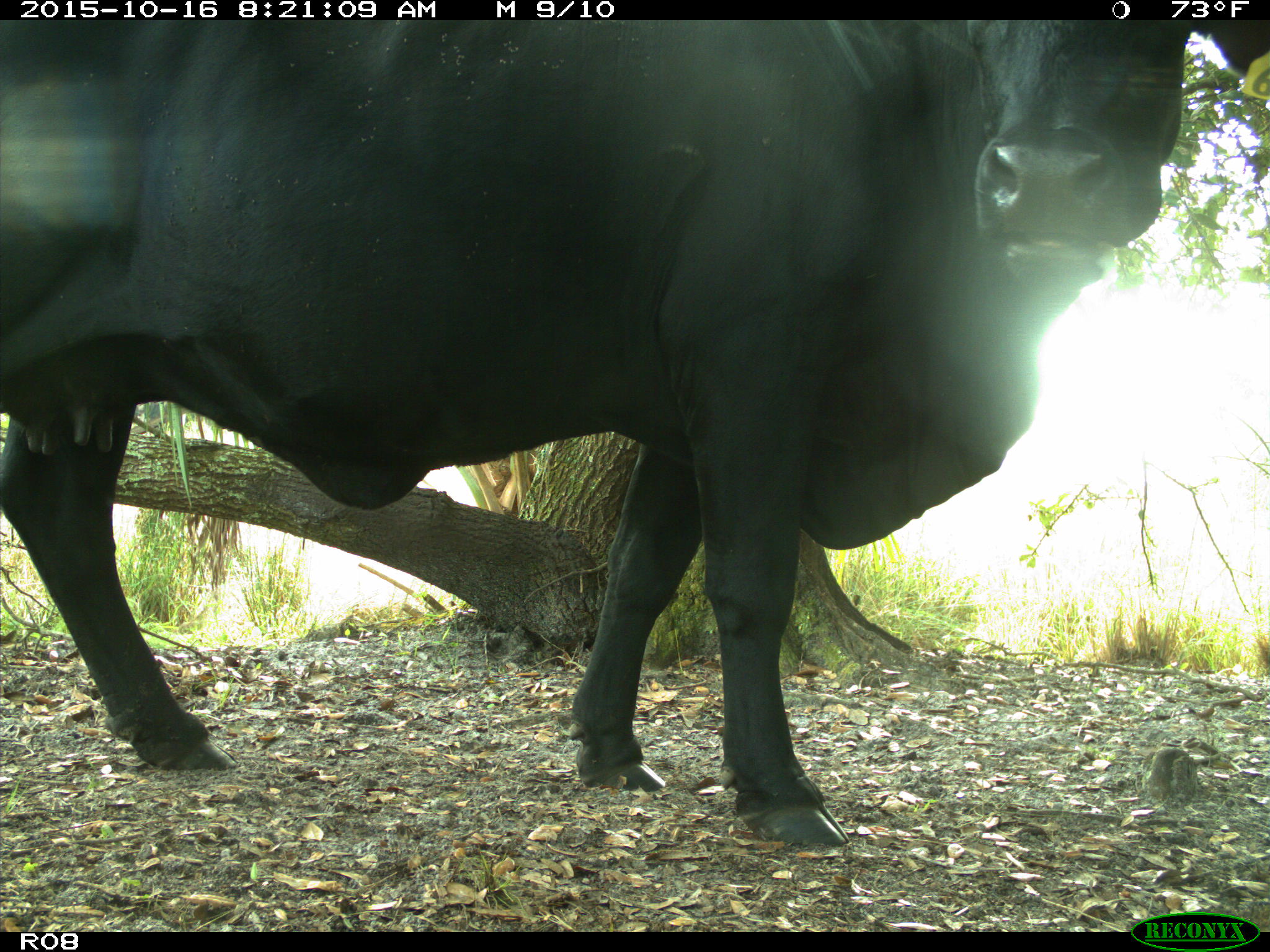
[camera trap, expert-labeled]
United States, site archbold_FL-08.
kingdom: Animalia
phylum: Chordata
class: Mammalia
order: Artiodactyla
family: Bovidae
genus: Bos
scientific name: Bos taurus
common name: domestic cow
Bos taurus (domestic cow).